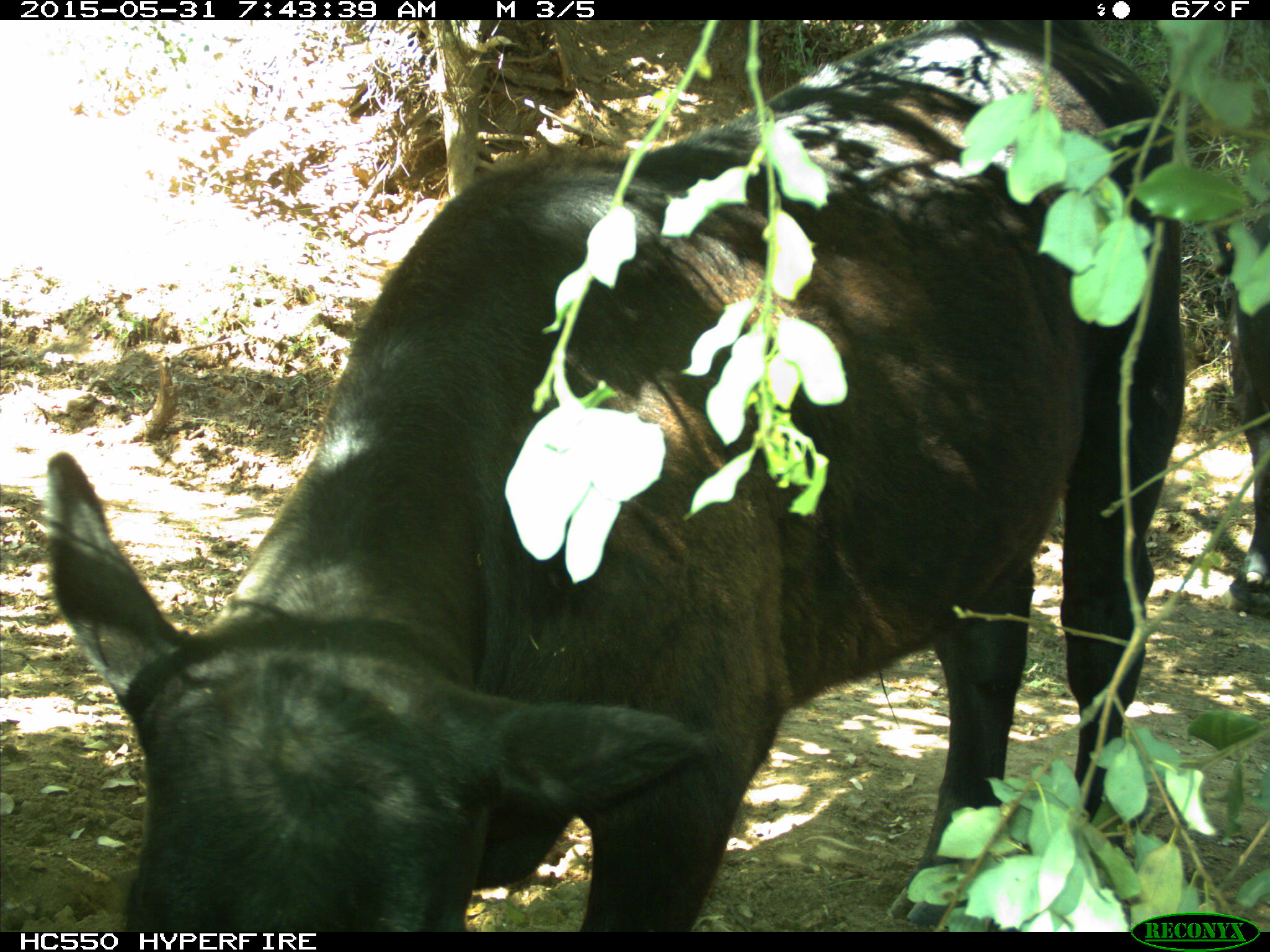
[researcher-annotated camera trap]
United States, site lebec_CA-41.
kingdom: Animalia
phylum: Chordata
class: Mammalia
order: Artiodactyla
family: Bovidae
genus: Bos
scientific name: Bos taurus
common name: domestic cow